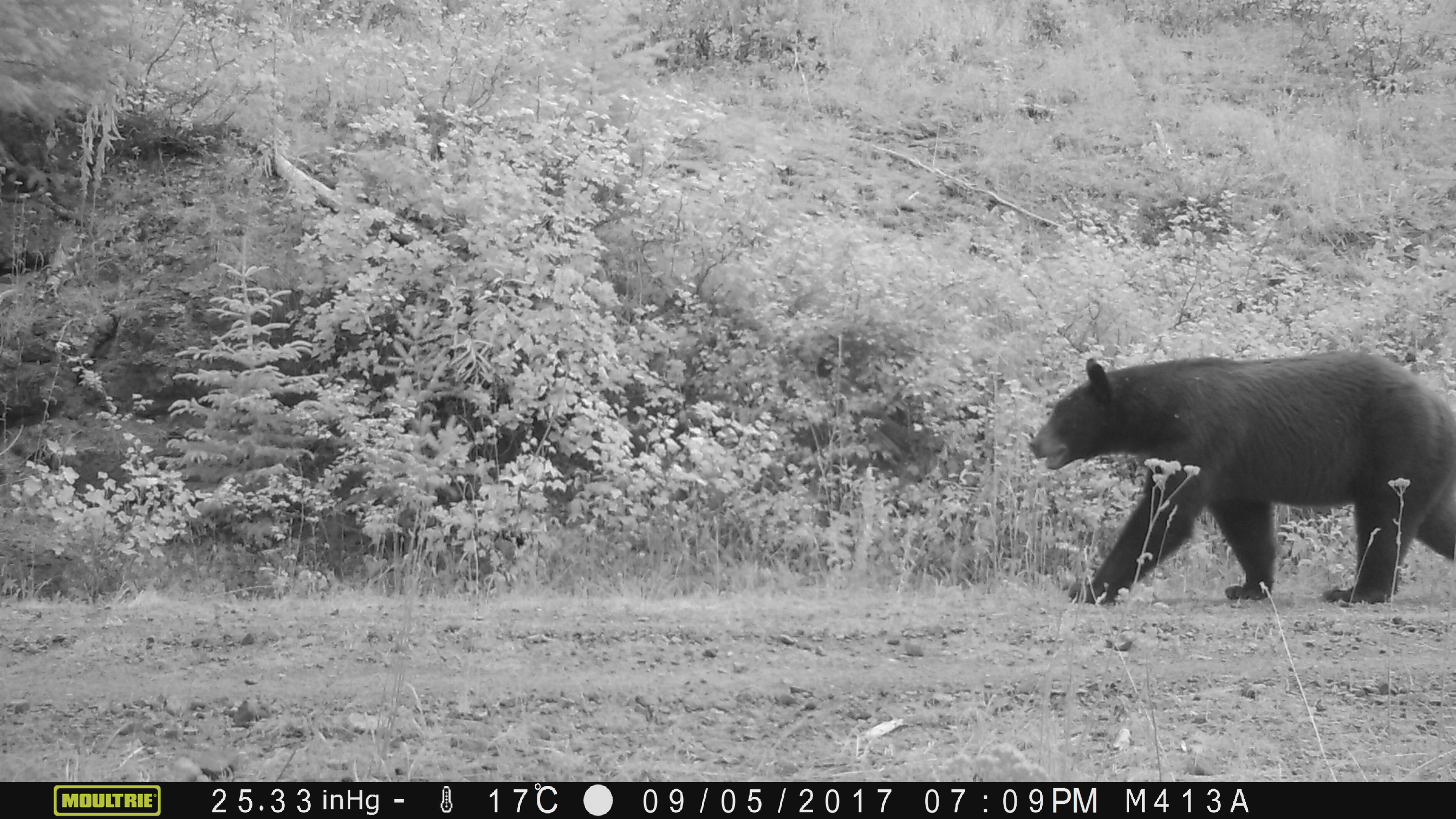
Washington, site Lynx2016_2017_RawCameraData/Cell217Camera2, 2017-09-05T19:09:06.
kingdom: Animalia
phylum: Chordata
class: Mammalia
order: Carnivora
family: Ursidae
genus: Ursus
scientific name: Ursus americanus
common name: american black bear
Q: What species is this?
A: Ursus americanus (american black bear).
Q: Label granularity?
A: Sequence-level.